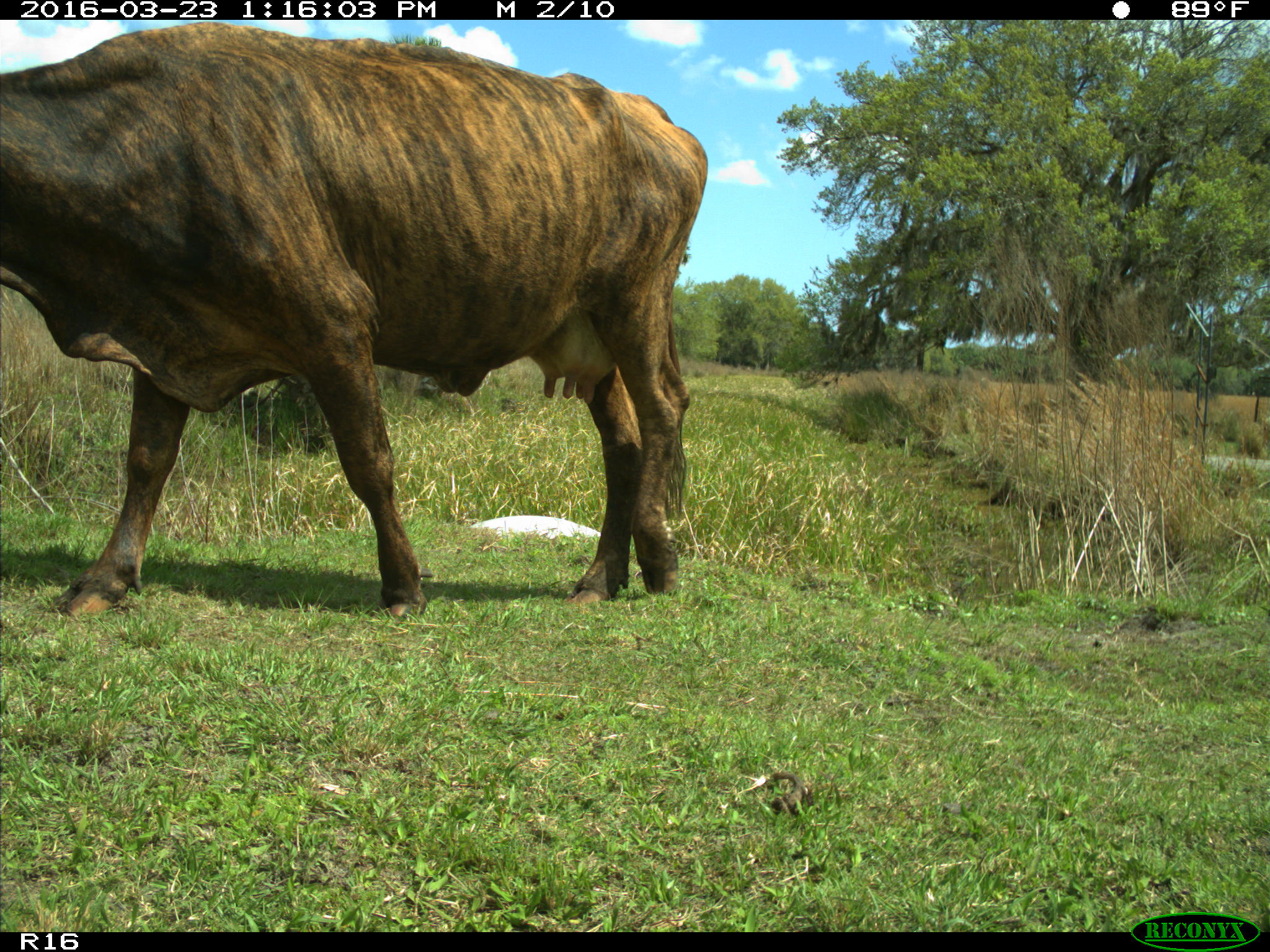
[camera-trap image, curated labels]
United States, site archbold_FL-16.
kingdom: Animalia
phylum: Chordata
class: Mammalia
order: Artiodactyla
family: Bovidae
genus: Bos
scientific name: Bos taurus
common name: domestic cow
Bos taurus (domestic cow).